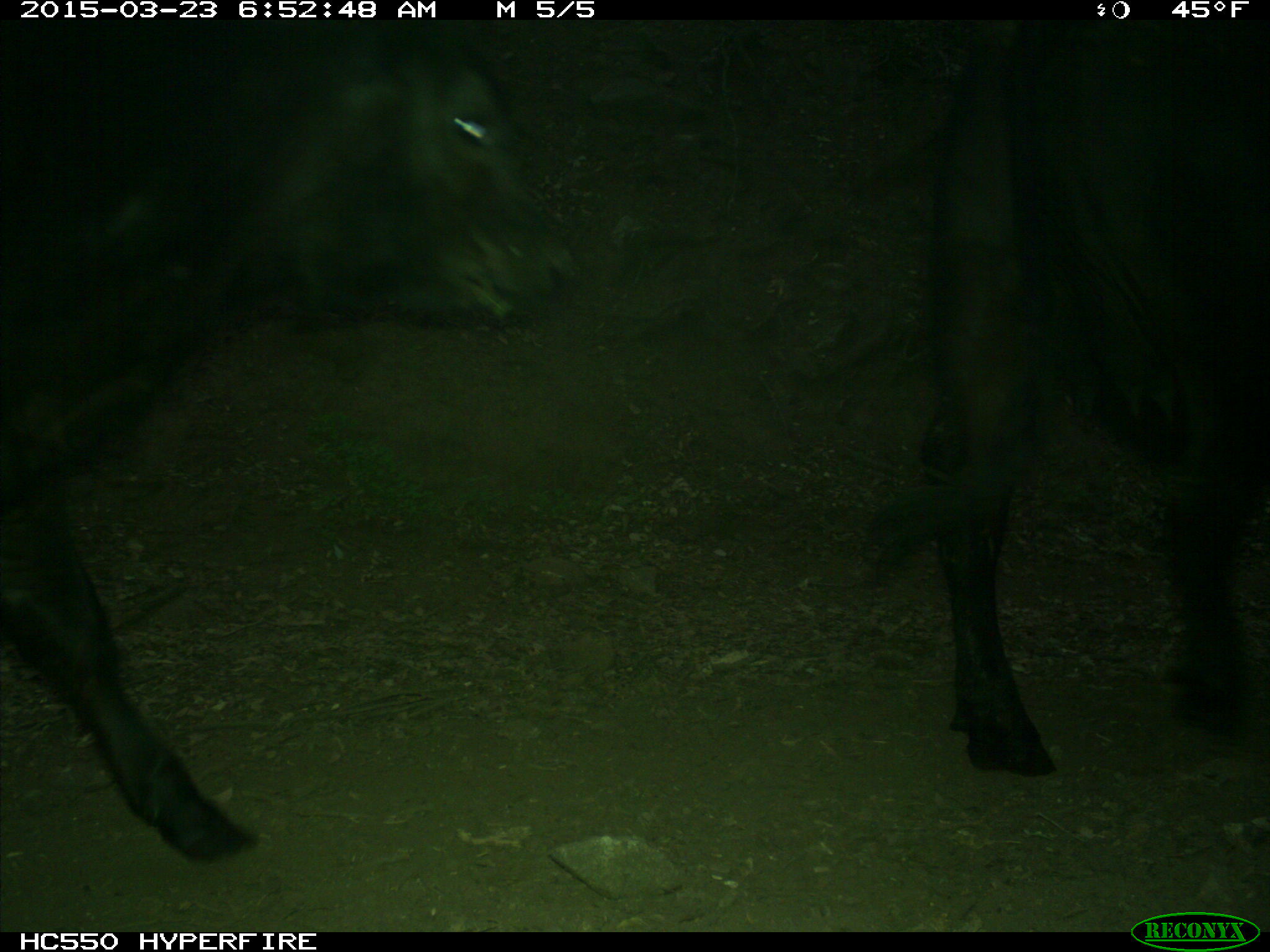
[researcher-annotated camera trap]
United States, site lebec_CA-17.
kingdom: Animalia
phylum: Chordata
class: Mammalia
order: Artiodactyla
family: Bovidae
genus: Bos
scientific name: Bos taurus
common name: domestic cow